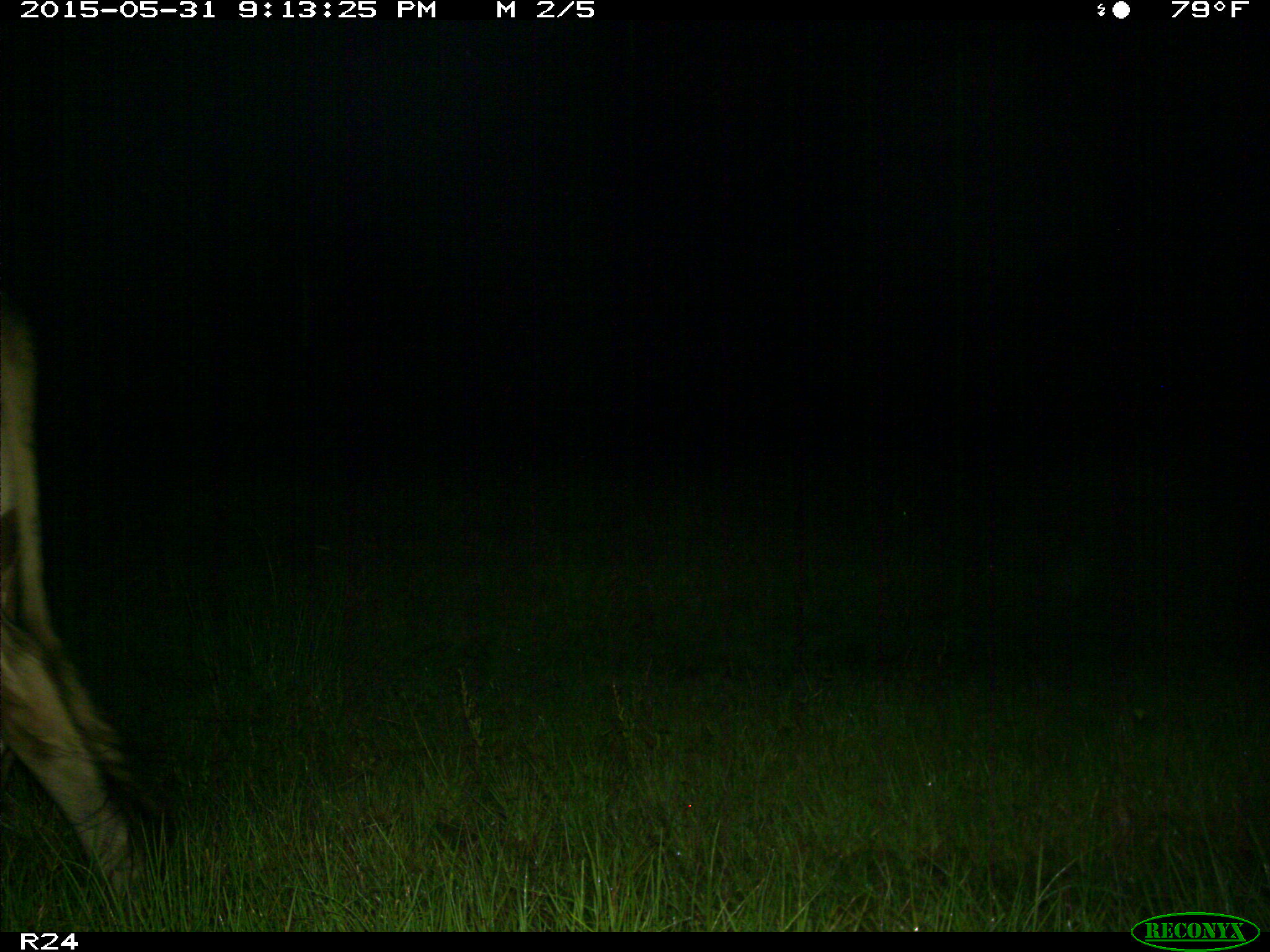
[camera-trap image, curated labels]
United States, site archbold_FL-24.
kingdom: Animalia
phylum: Chordata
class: Mammalia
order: Artiodactyla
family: Bovidae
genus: Bos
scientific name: Bos taurus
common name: domestic cow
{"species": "Bos taurus (domestic cow)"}